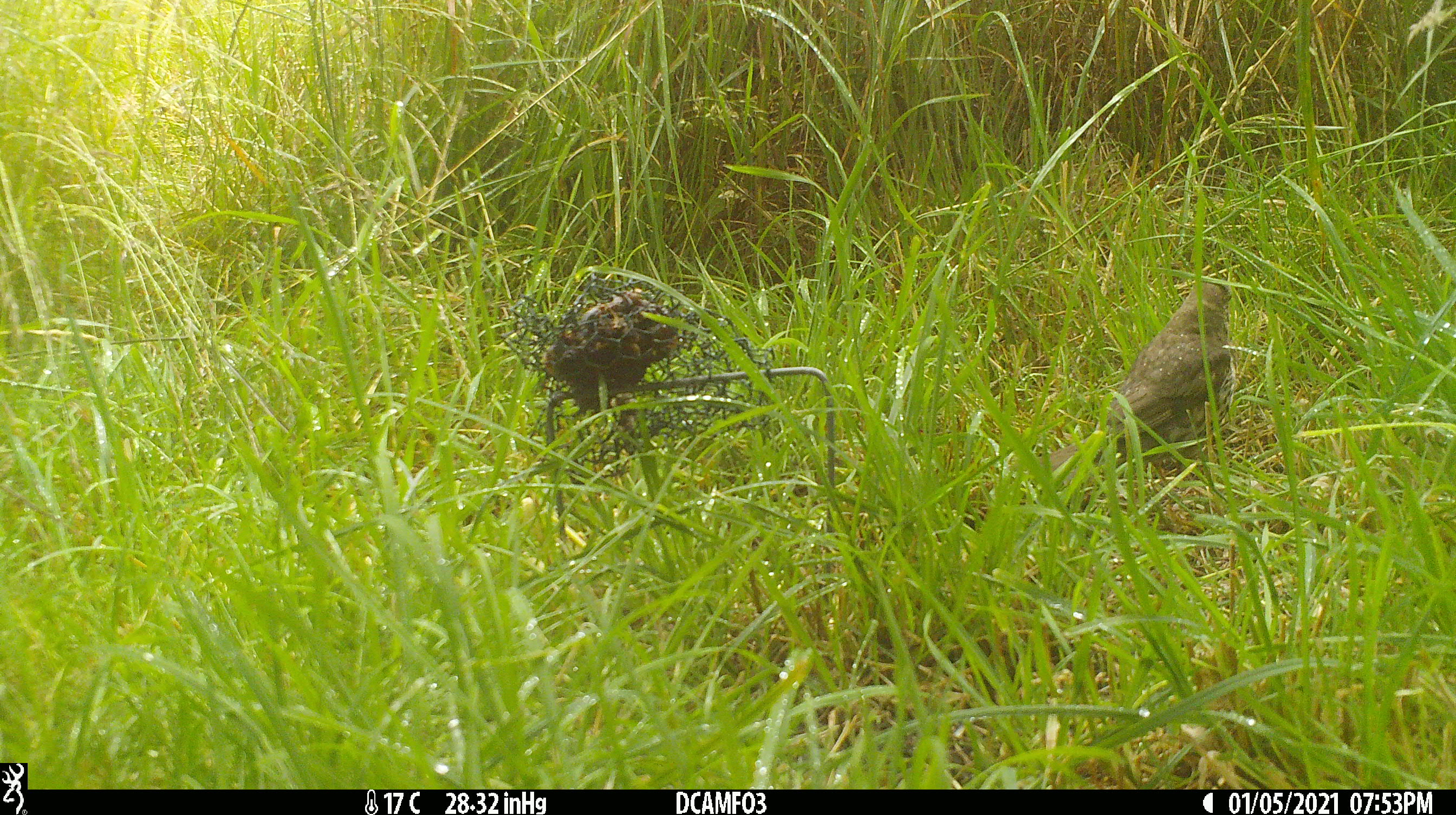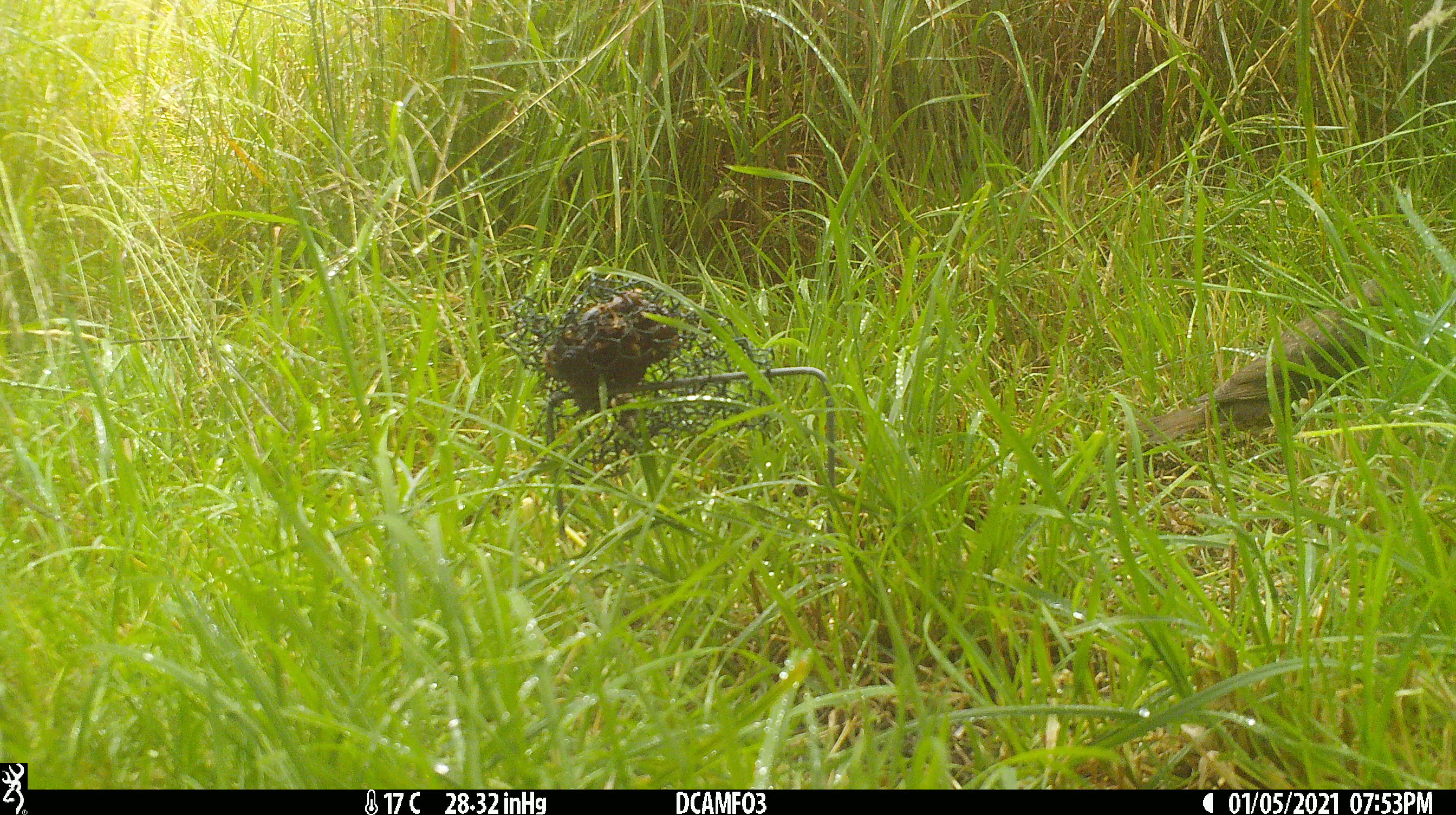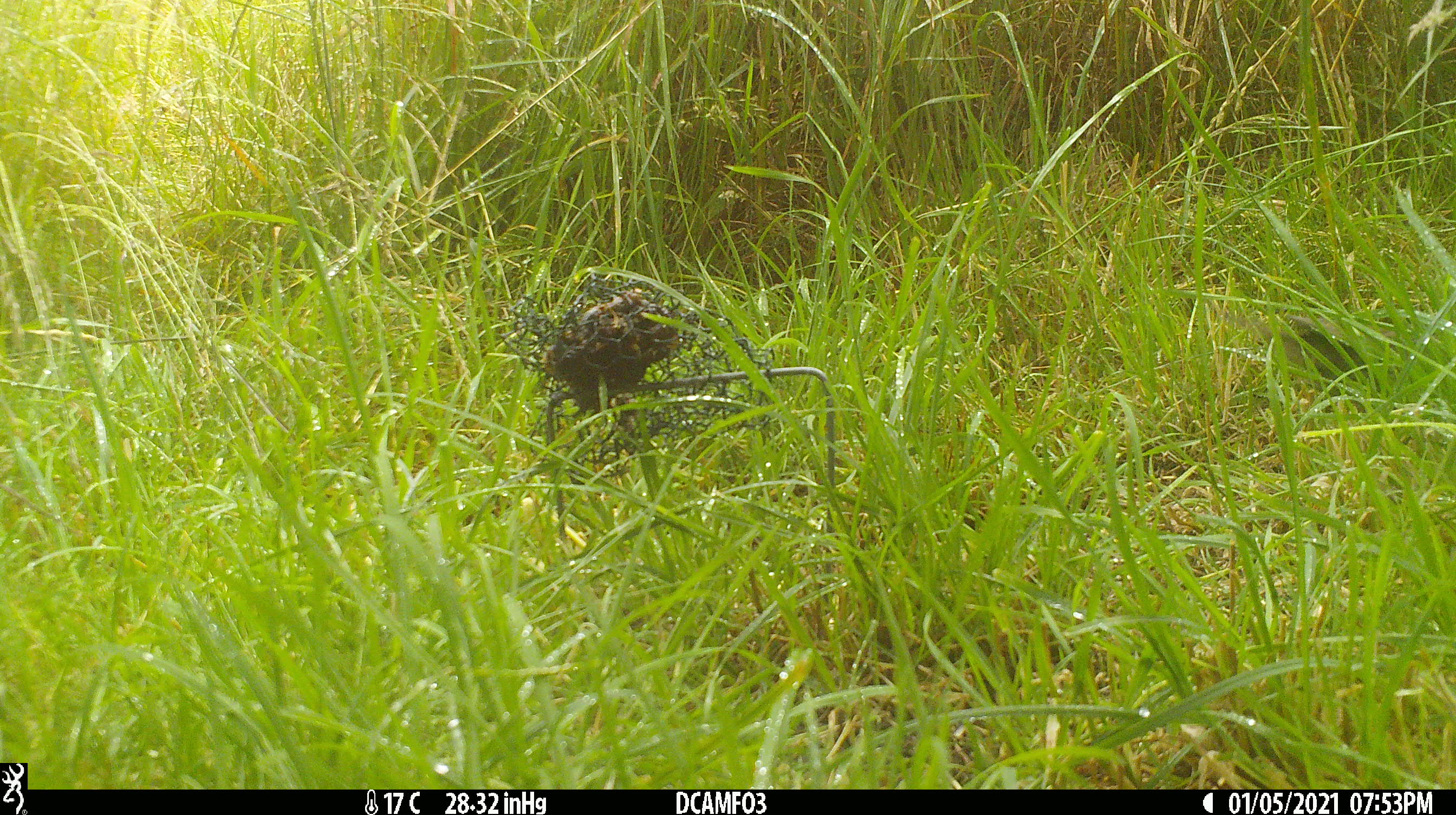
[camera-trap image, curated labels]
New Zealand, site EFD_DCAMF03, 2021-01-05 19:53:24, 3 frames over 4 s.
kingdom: Animalia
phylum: Chordata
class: Aves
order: Passeriformes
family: Turdidae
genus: Turdus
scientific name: Turdus philomelos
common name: song thrush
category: thrush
Thrush (song thrush) (Turdus philomelos).